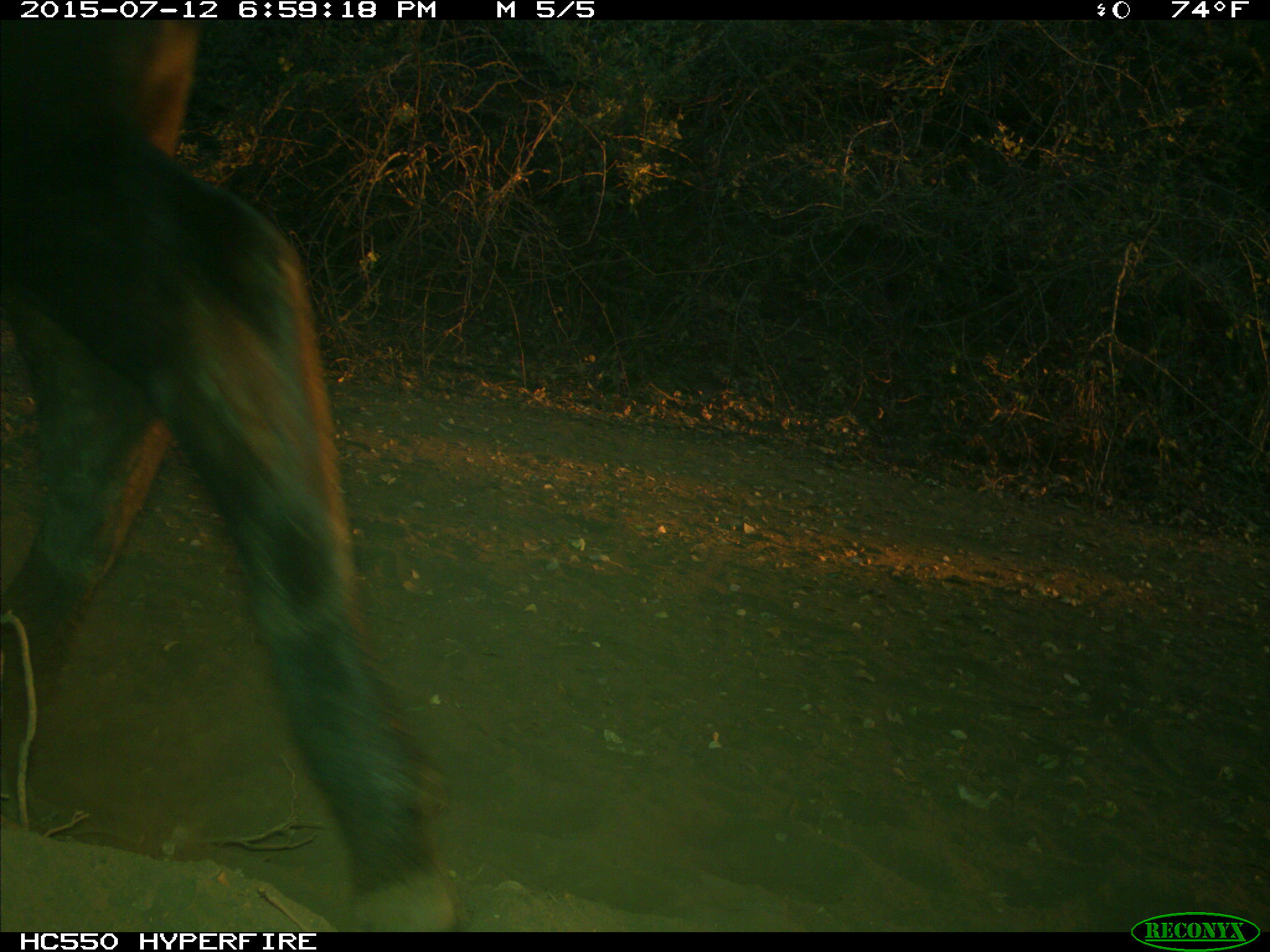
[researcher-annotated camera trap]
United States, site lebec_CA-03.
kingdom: Animalia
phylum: Chordata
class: Mammalia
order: Artiodactyla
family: Bovidae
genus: Bos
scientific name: Bos taurus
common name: domestic cow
Bos taurus (domestic cow).